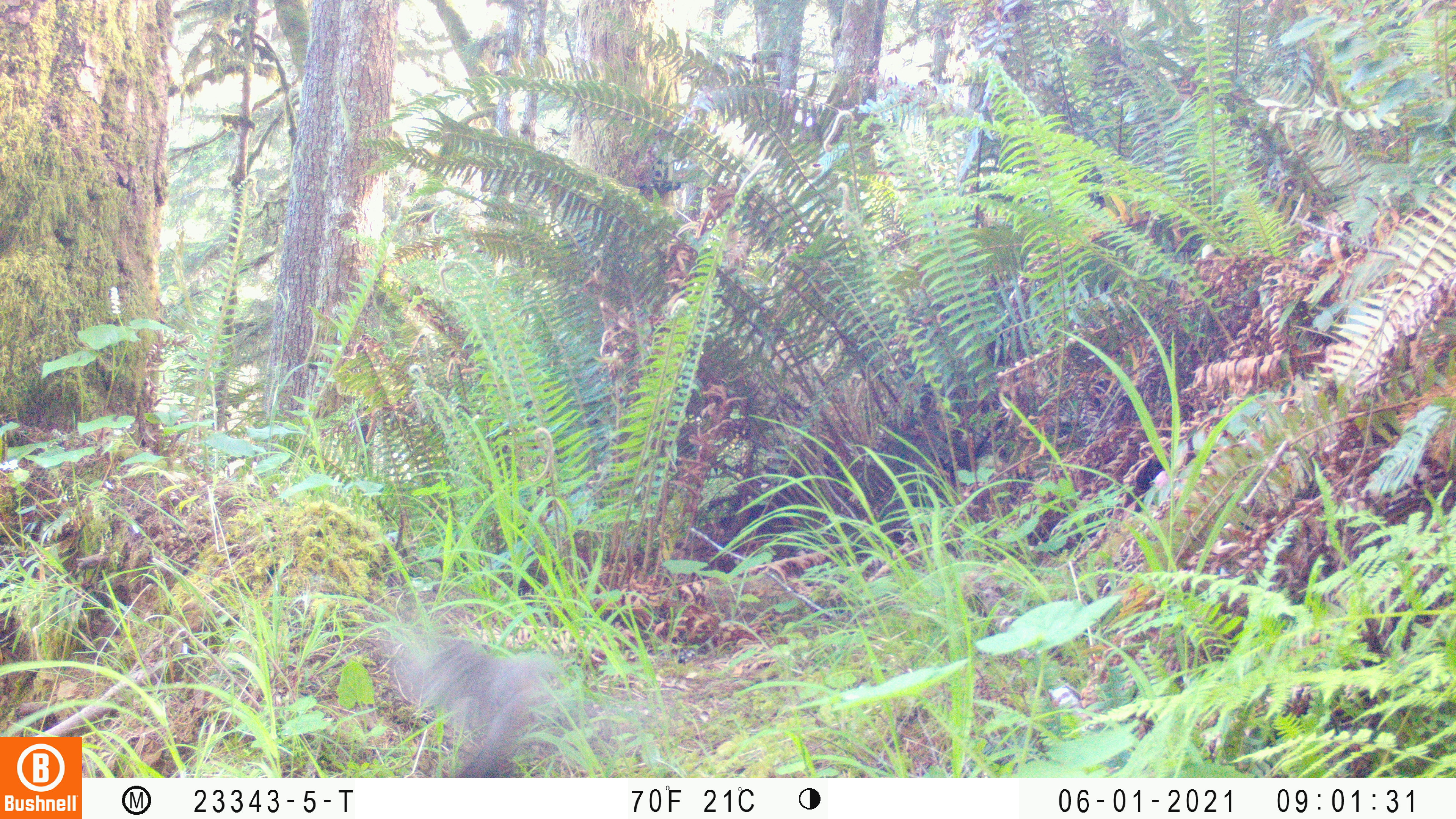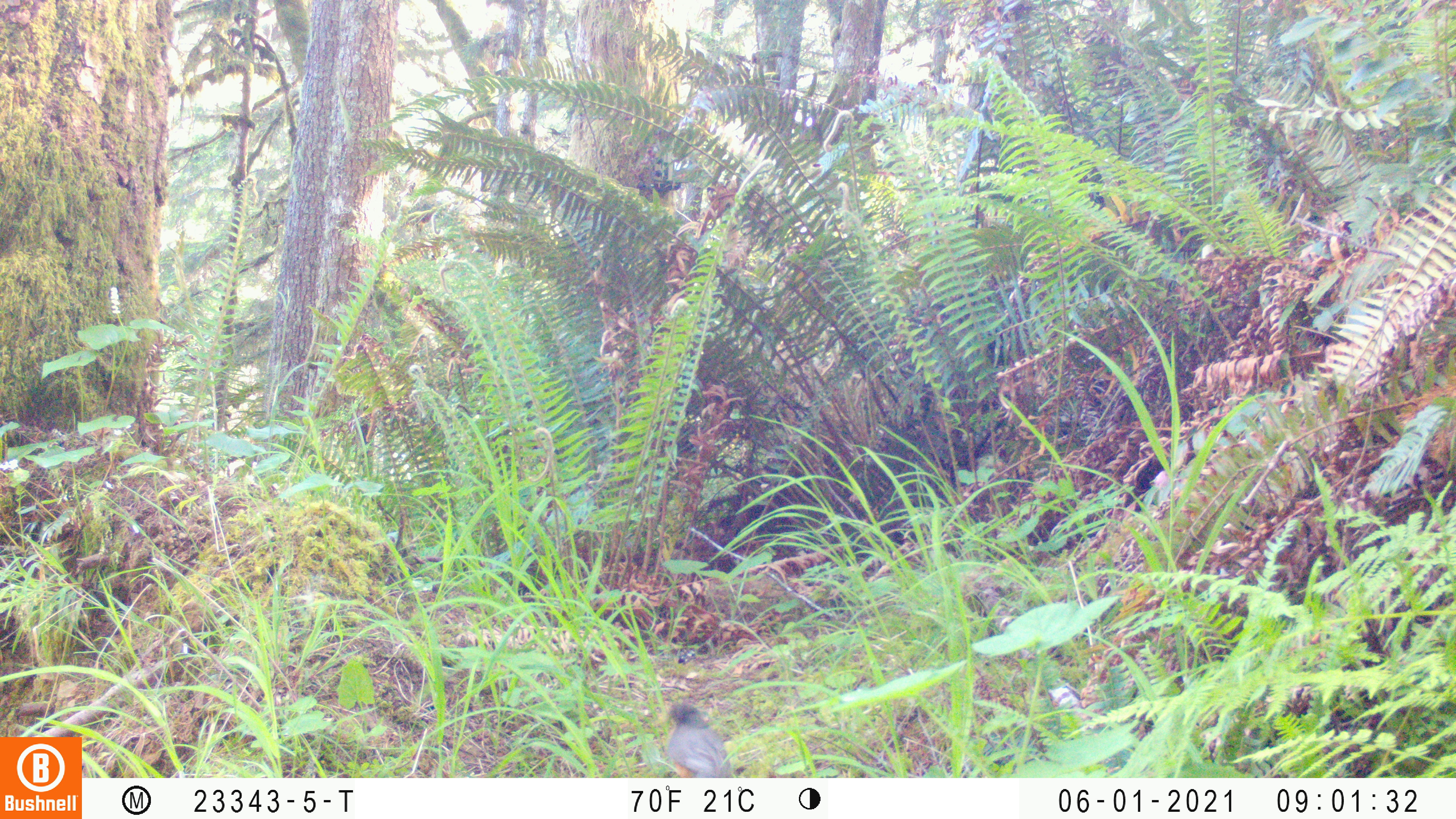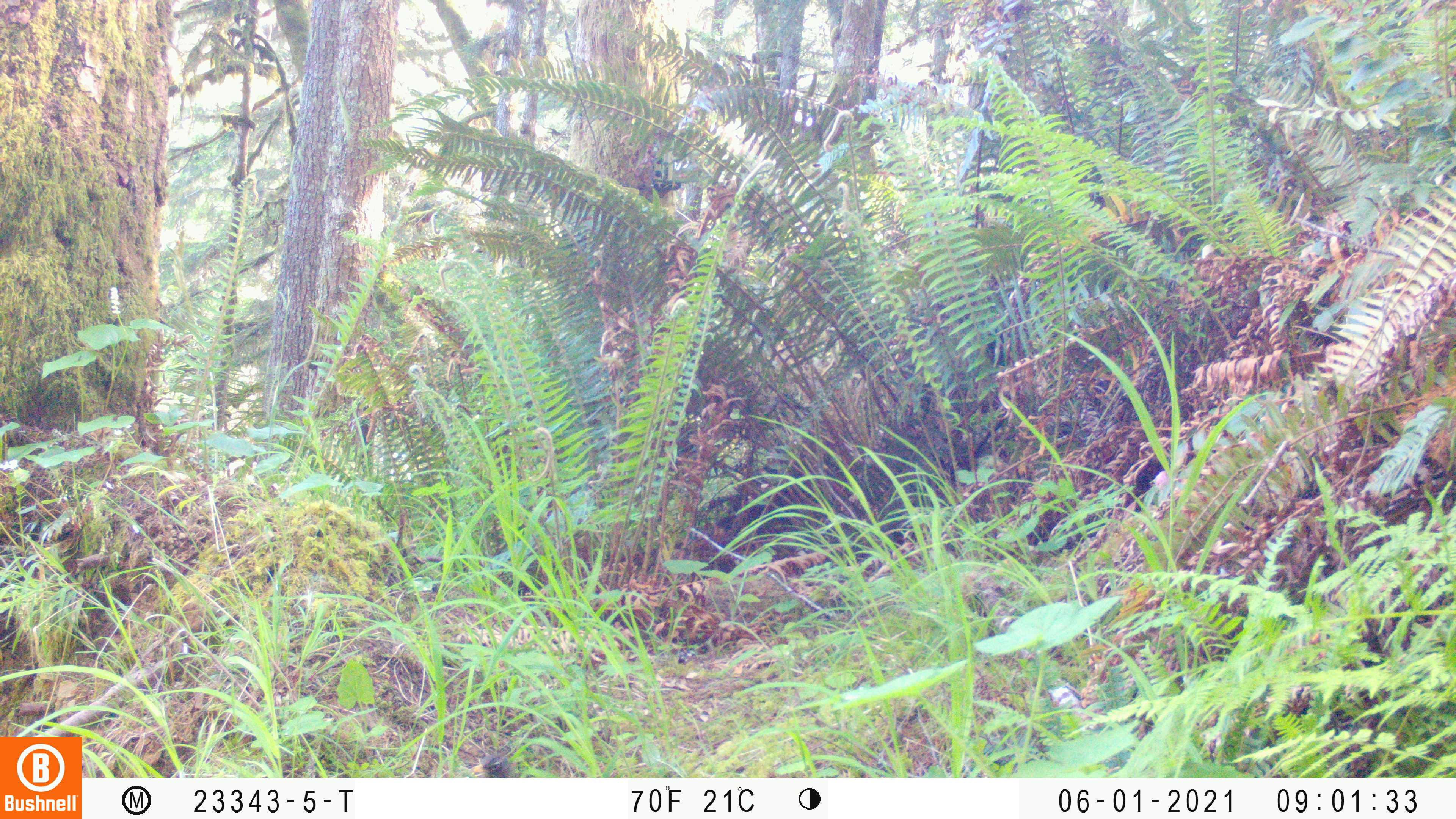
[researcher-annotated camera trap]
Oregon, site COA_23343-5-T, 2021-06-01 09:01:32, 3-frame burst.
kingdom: Animalia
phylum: Chordata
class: Aves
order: Passeriformes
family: Turdidae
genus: Turdus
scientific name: Turdus migratorius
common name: american robin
American robin (Turdus migratorius).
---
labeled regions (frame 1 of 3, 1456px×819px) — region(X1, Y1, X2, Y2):
american robin: region(376, 616, 593, 774)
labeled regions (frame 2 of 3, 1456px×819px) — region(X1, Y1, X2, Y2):
american robin: region(655, 701, 733, 773)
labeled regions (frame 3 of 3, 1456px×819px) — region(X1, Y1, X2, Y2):
american robin: region(467, 751, 531, 773)